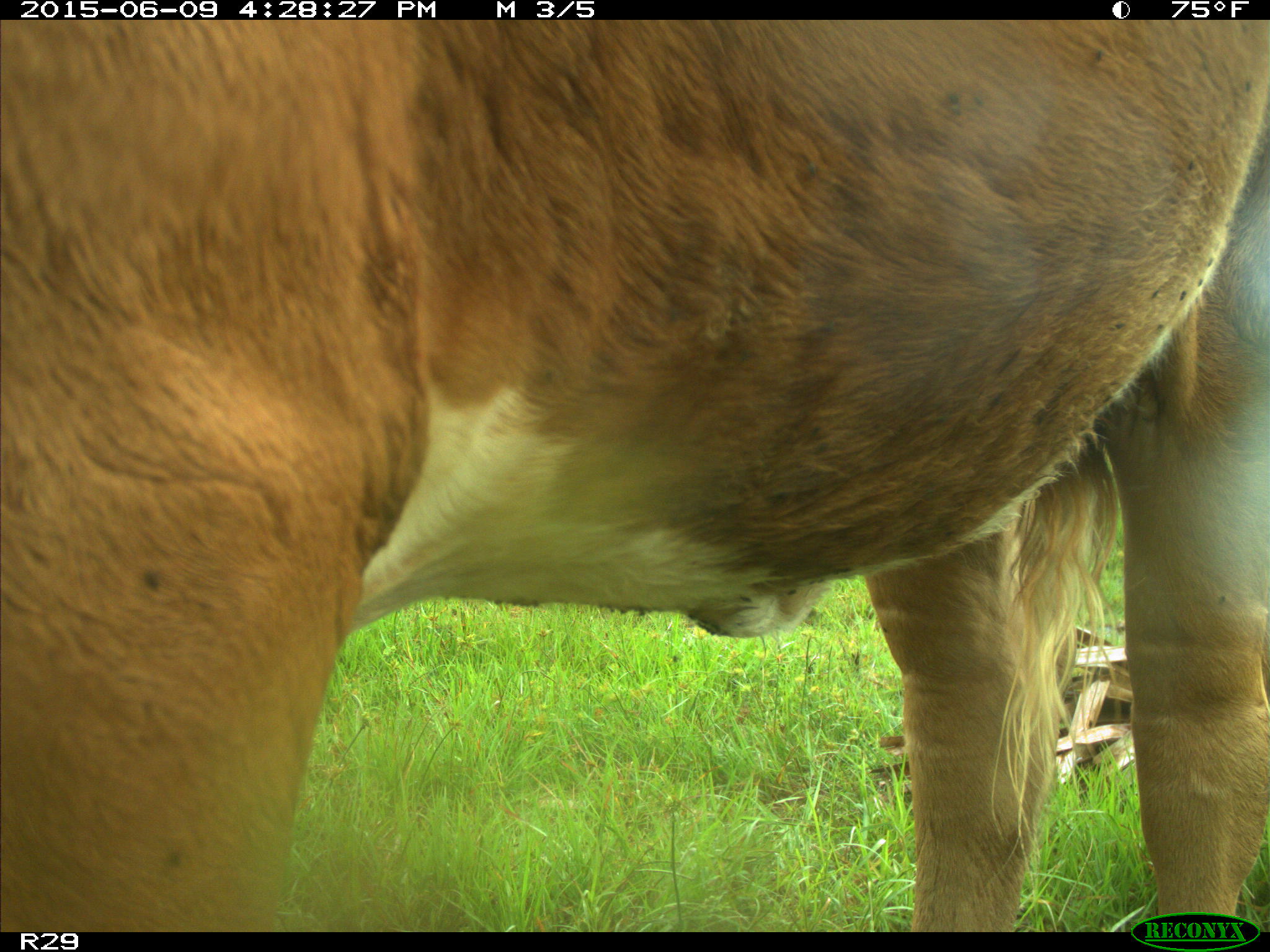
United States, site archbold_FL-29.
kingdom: Animalia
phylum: Chordata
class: Mammalia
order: Artiodactyla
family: Bovidae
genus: Bos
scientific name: Bos taurus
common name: domestic cow